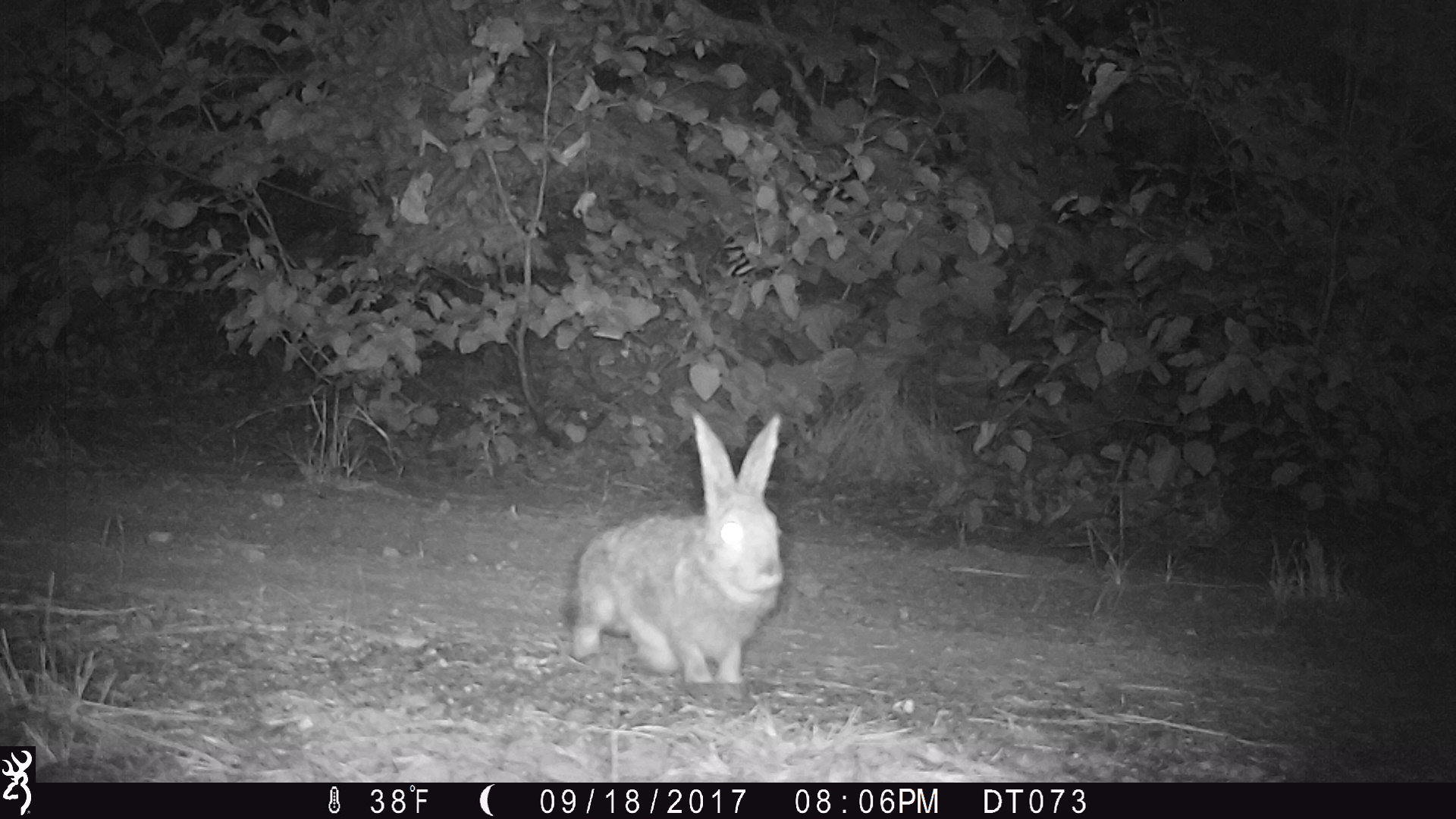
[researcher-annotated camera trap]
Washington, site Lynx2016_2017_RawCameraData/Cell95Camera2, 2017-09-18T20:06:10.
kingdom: Animalia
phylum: Chordata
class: Mammalia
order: Lagomorpha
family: Leporidae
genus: Lepus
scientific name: Lepus americanus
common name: snowshoe hare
Lepus americanus (snowshoe hare). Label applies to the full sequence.